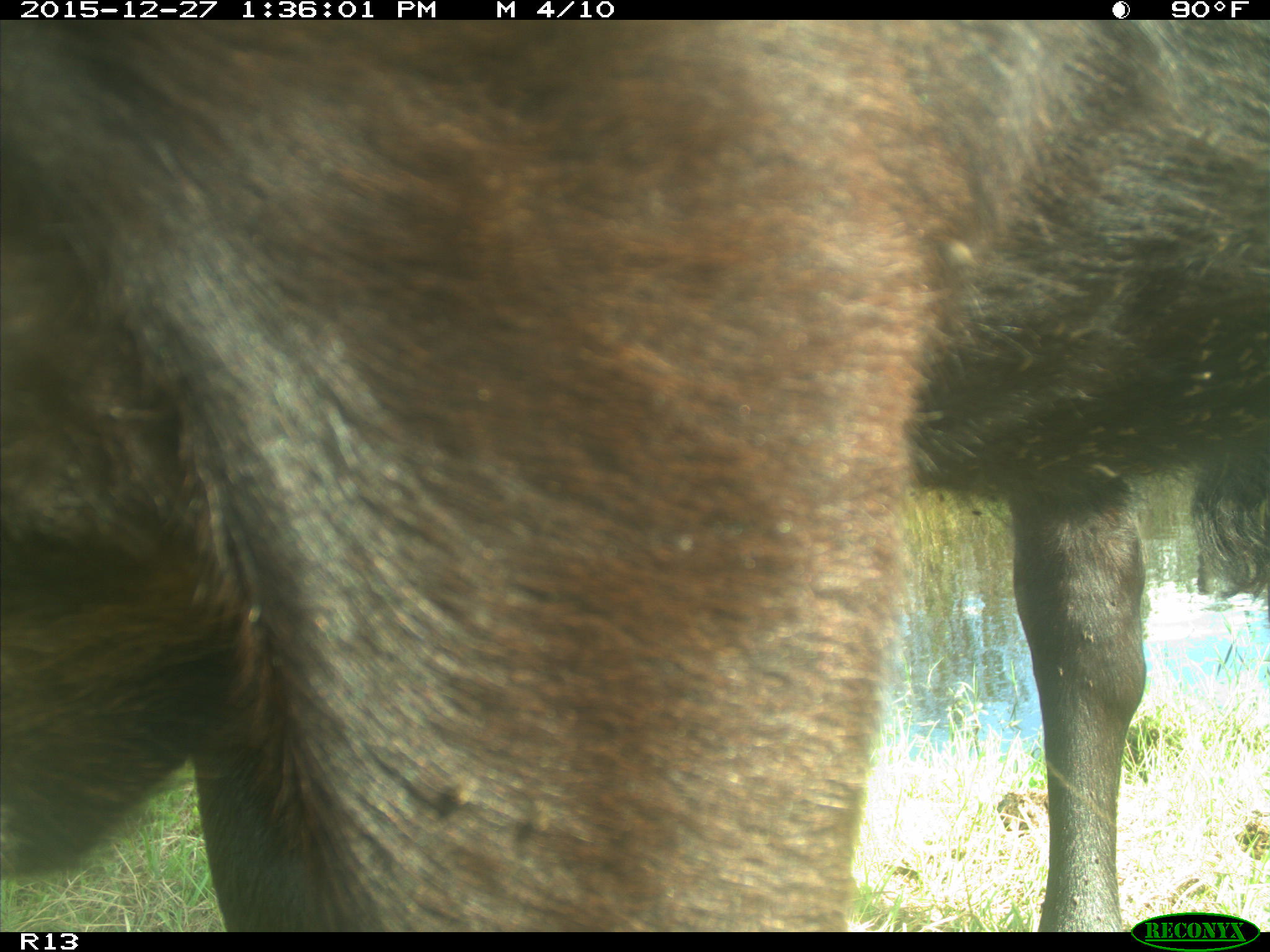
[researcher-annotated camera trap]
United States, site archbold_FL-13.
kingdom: Animalia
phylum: Chordata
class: Mammalia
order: Artiodactyla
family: Bovidae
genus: Bos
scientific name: Bos taurus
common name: domestic cow